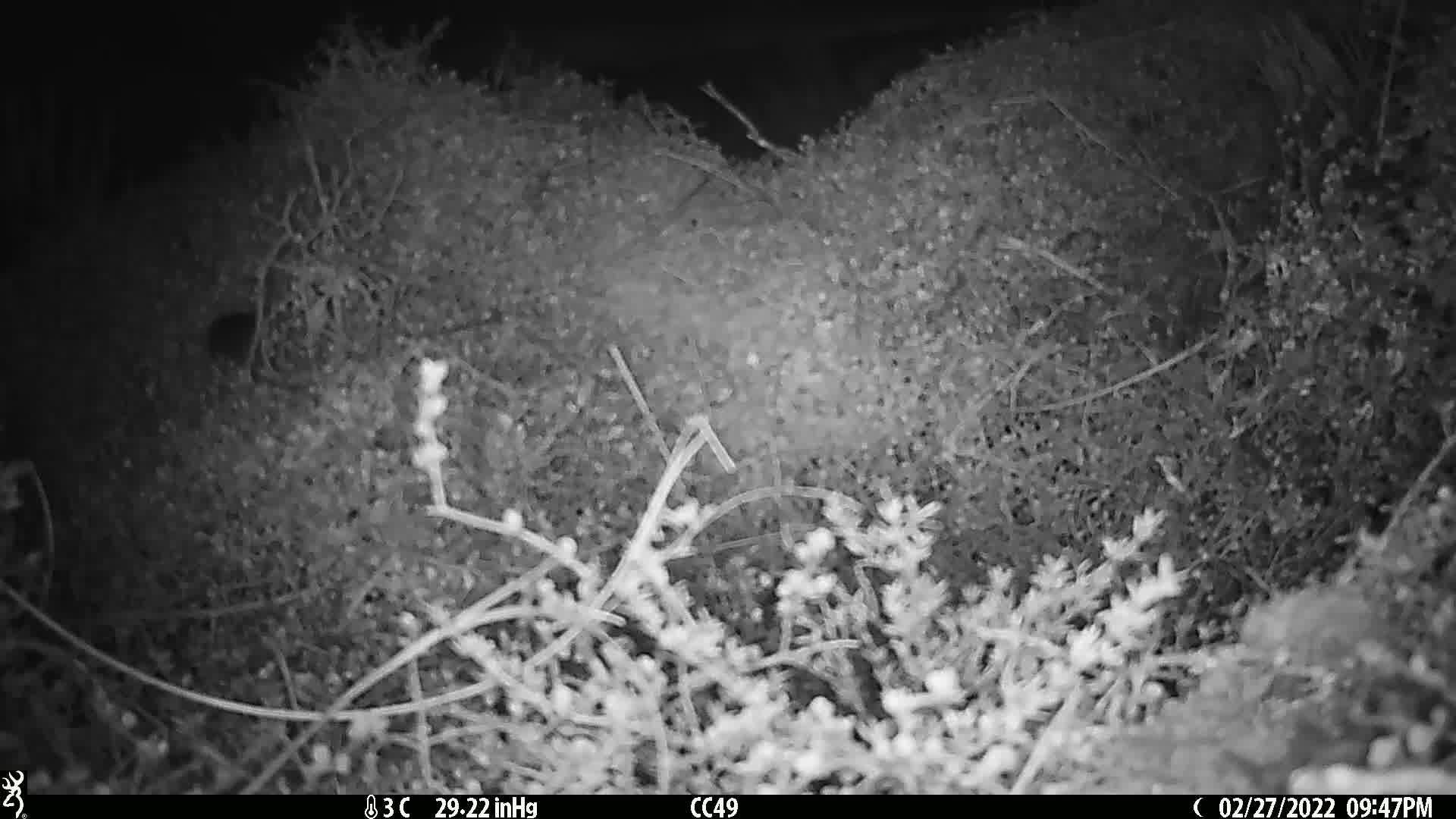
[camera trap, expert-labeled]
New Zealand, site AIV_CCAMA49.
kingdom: Animalia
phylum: Chordata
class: Mammalia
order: Rodentia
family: Muridae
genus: Mus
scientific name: Mus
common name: mouse